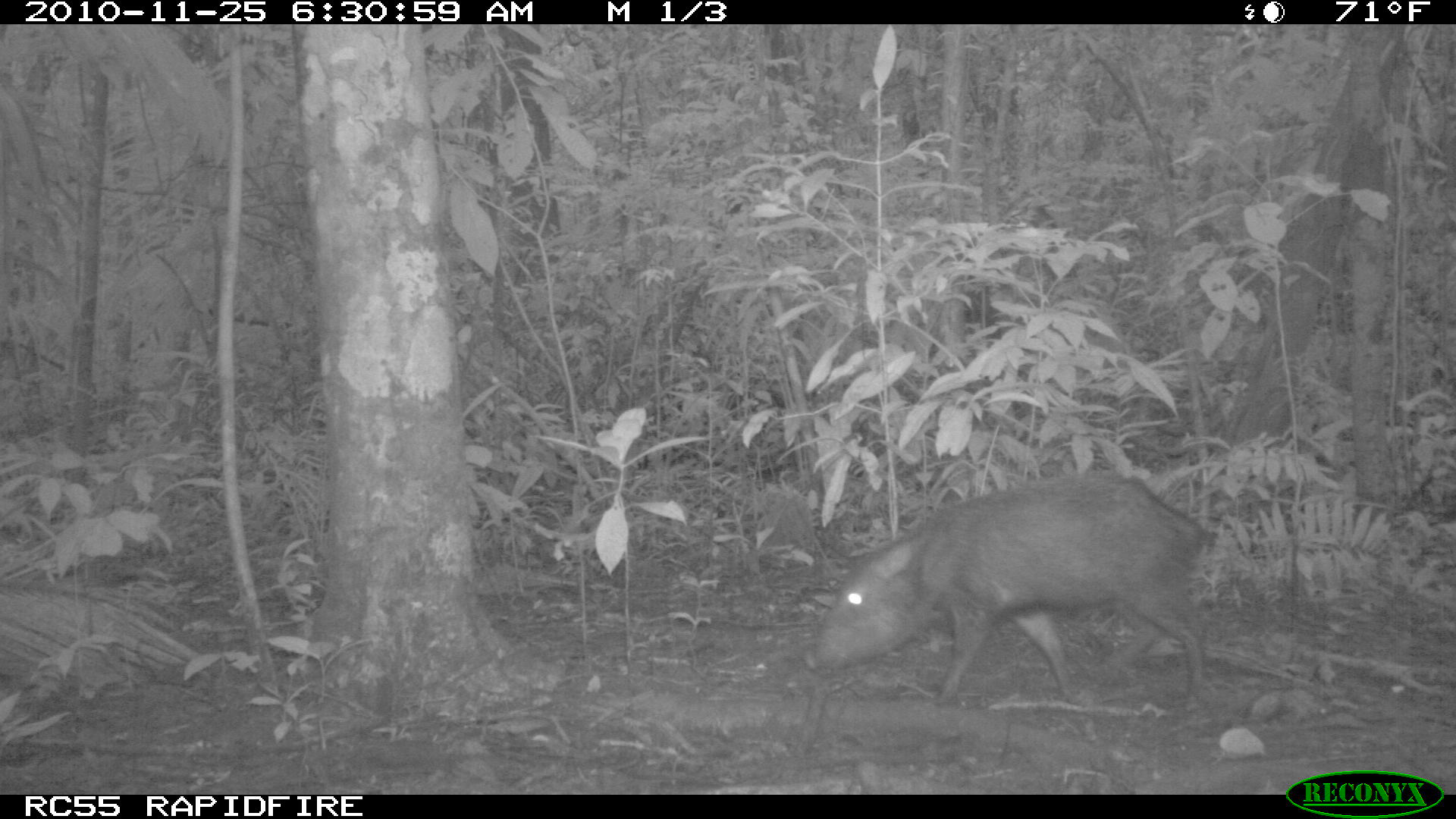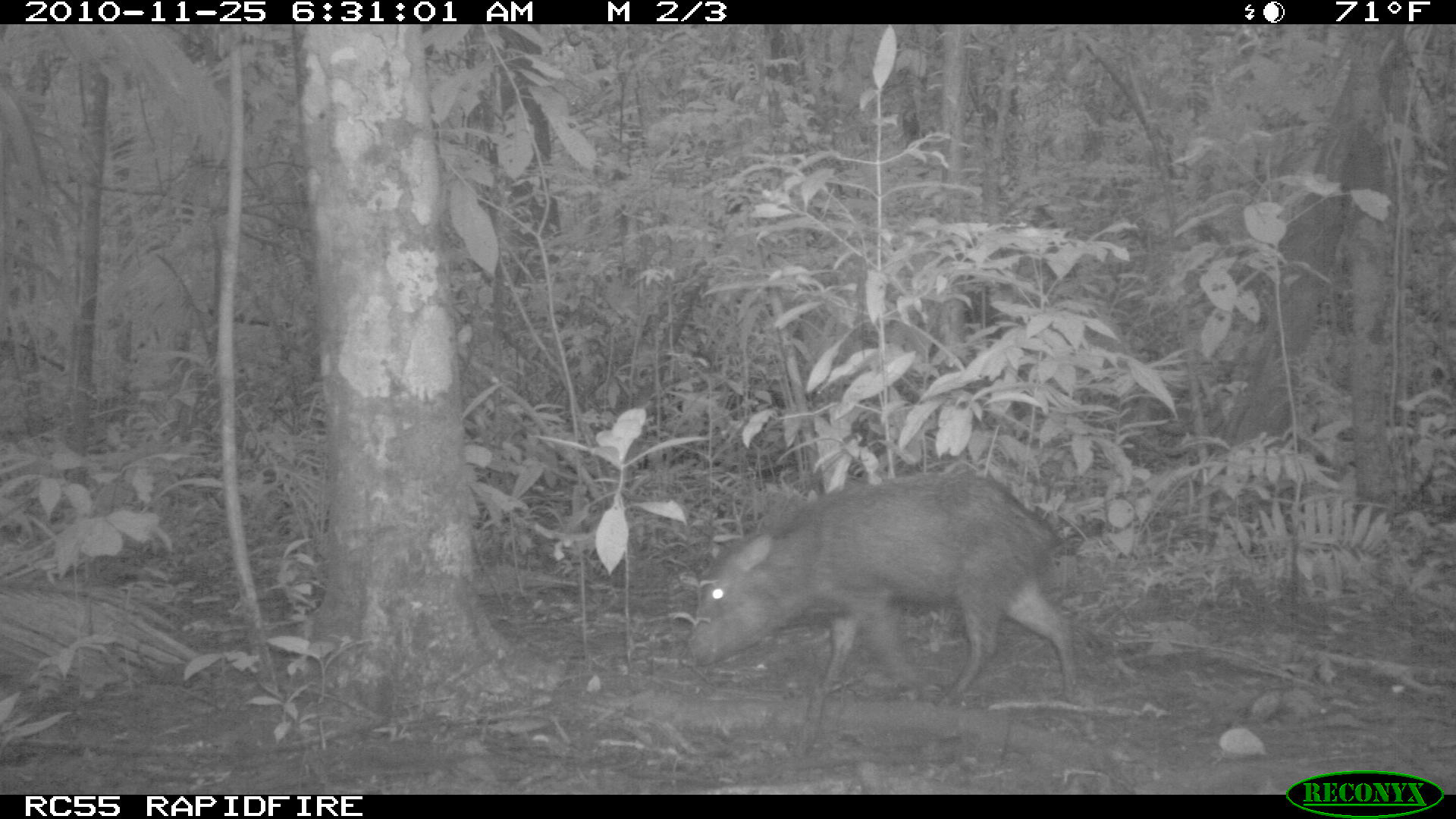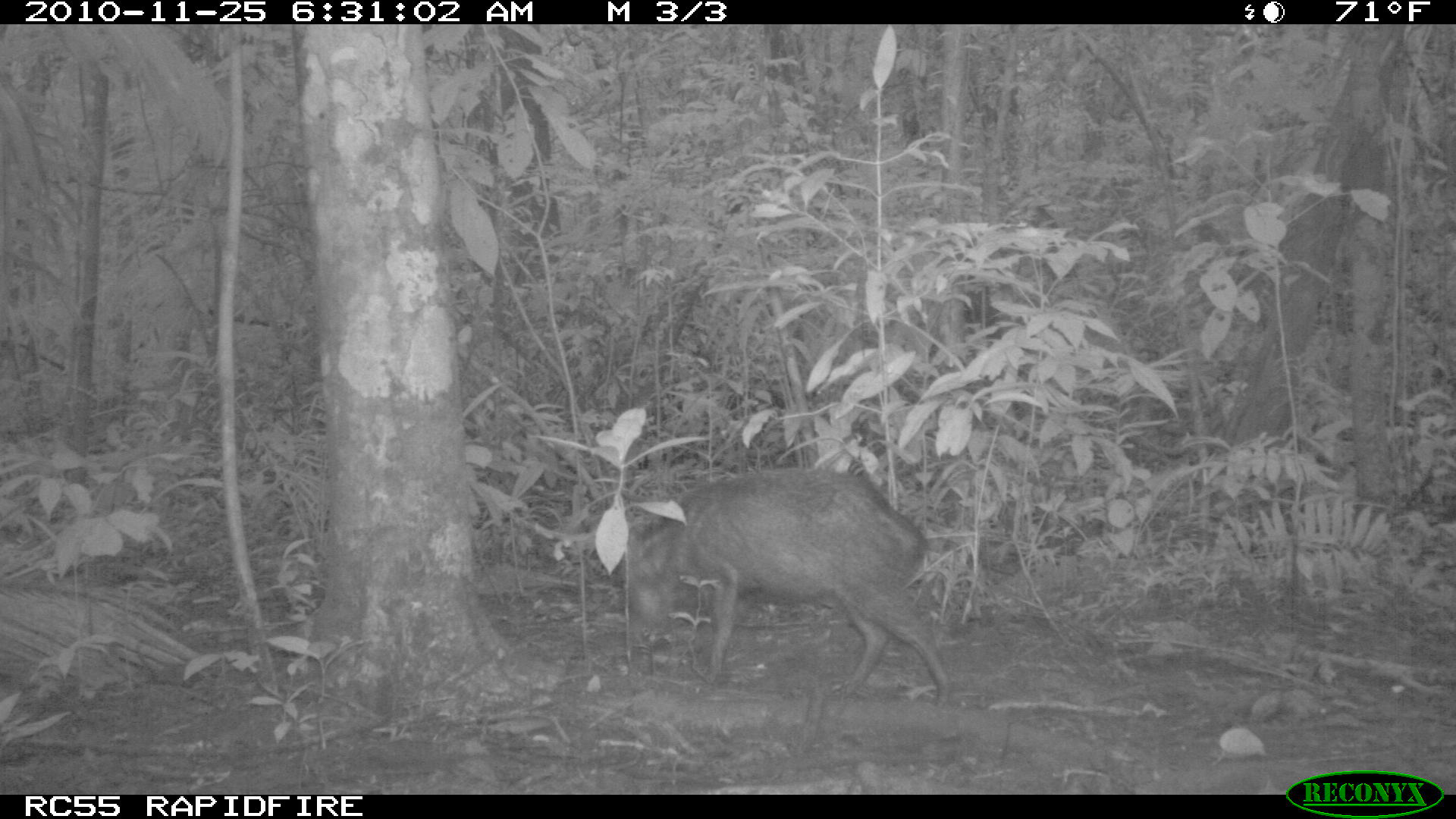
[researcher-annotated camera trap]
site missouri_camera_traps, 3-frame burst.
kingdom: Animalia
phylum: Chordata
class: Mammalia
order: Artiodactyla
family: Tayassuidae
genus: Pecari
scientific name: Pecari tajacu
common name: collared peccary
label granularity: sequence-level